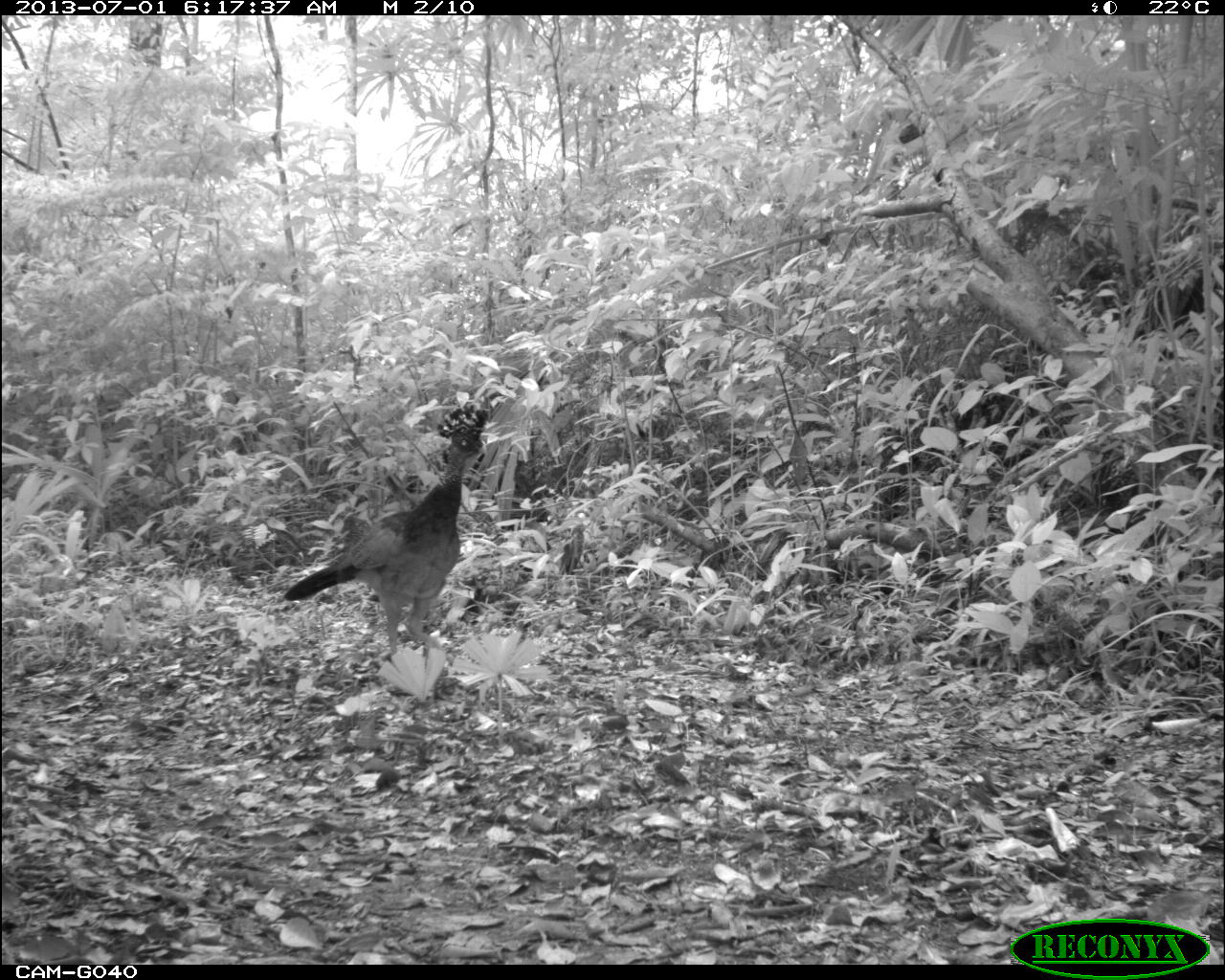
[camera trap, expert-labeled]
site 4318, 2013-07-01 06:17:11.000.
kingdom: Animalia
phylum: Chordata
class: Aves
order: Galliformes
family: Cracidae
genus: Crax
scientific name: Crax rubra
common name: great curassow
Crax rubra (great curassow), count 1, sex female.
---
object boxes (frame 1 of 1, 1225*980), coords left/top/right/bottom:
crax rubra: 282/399/494/692